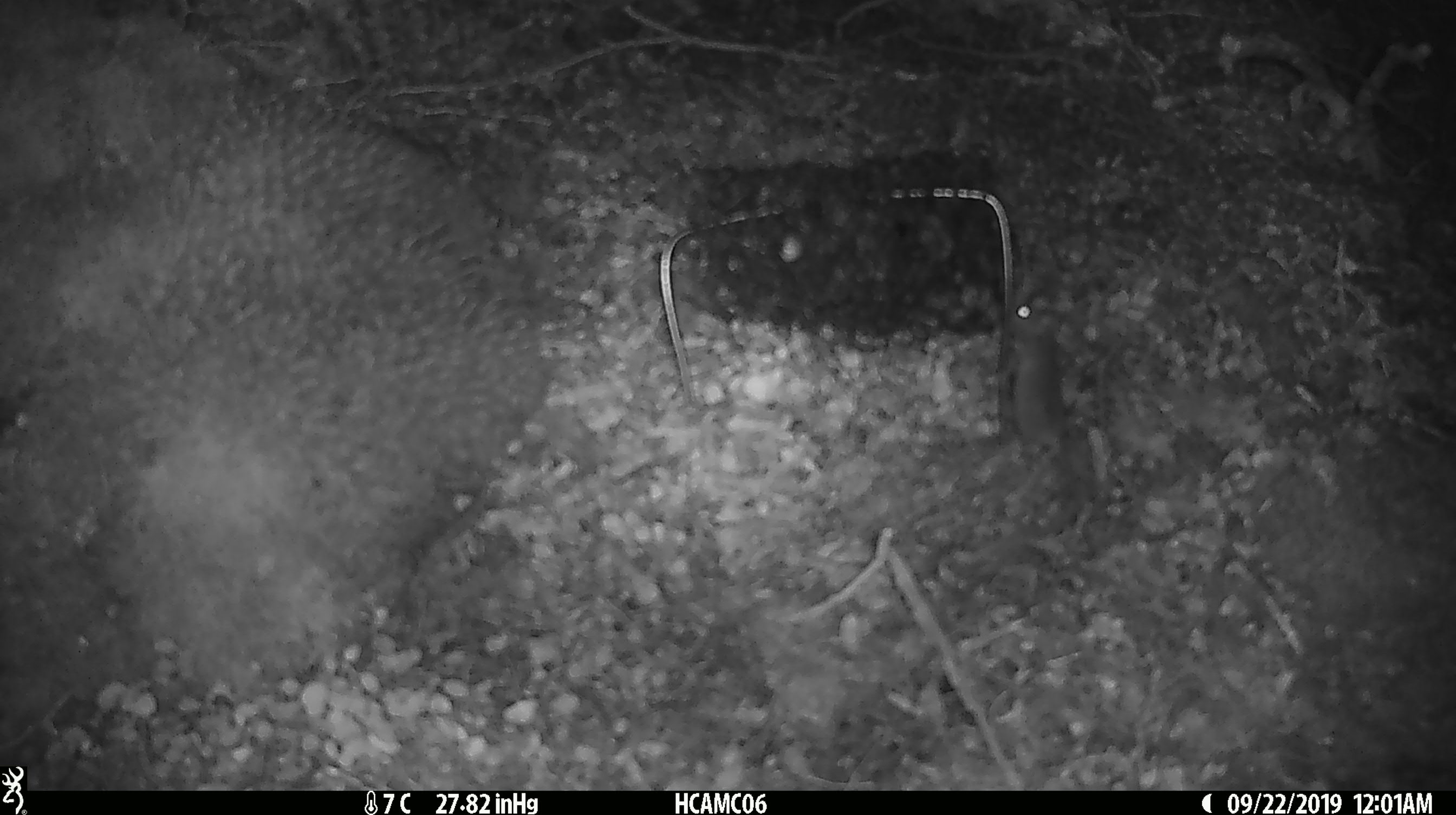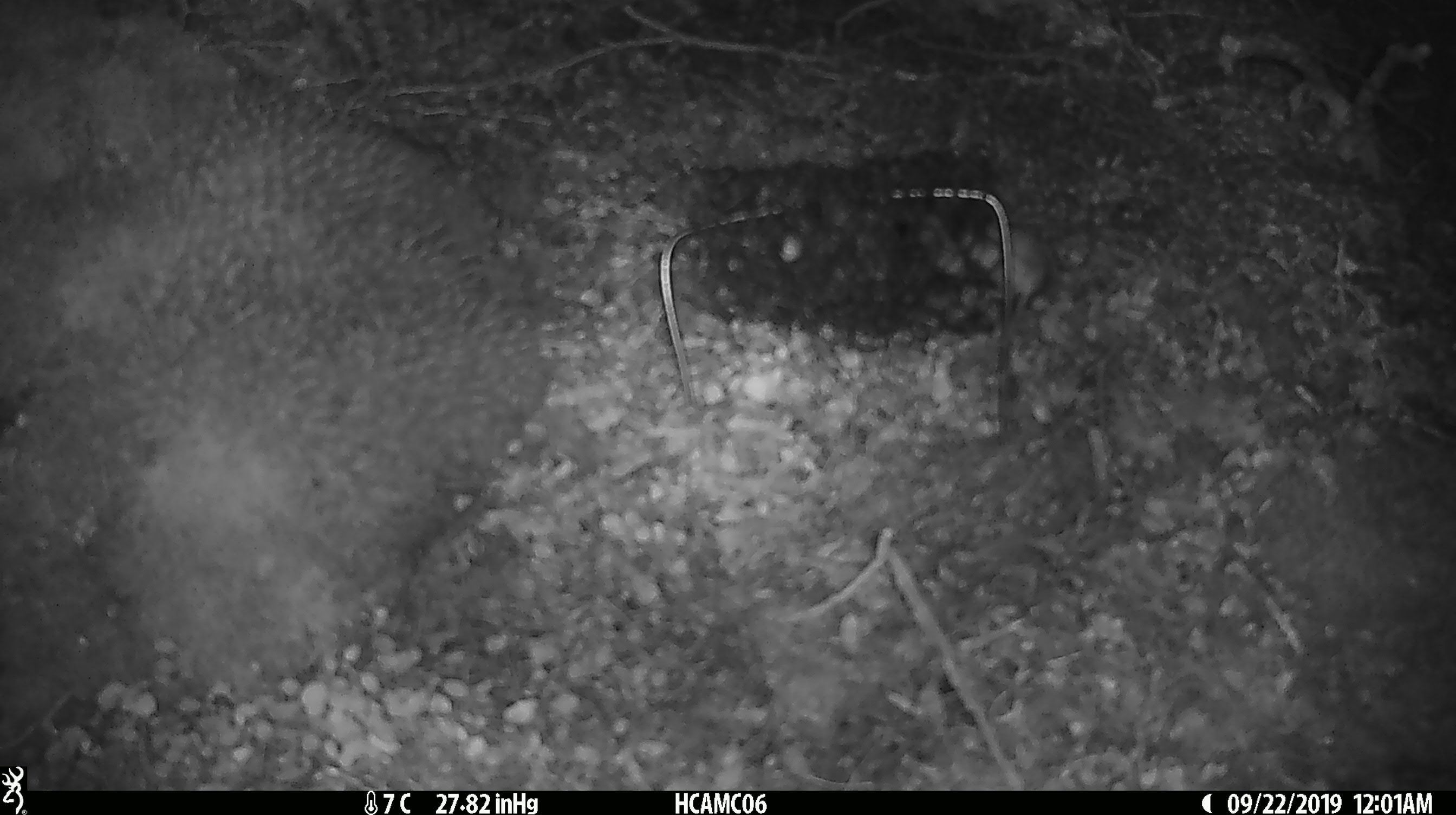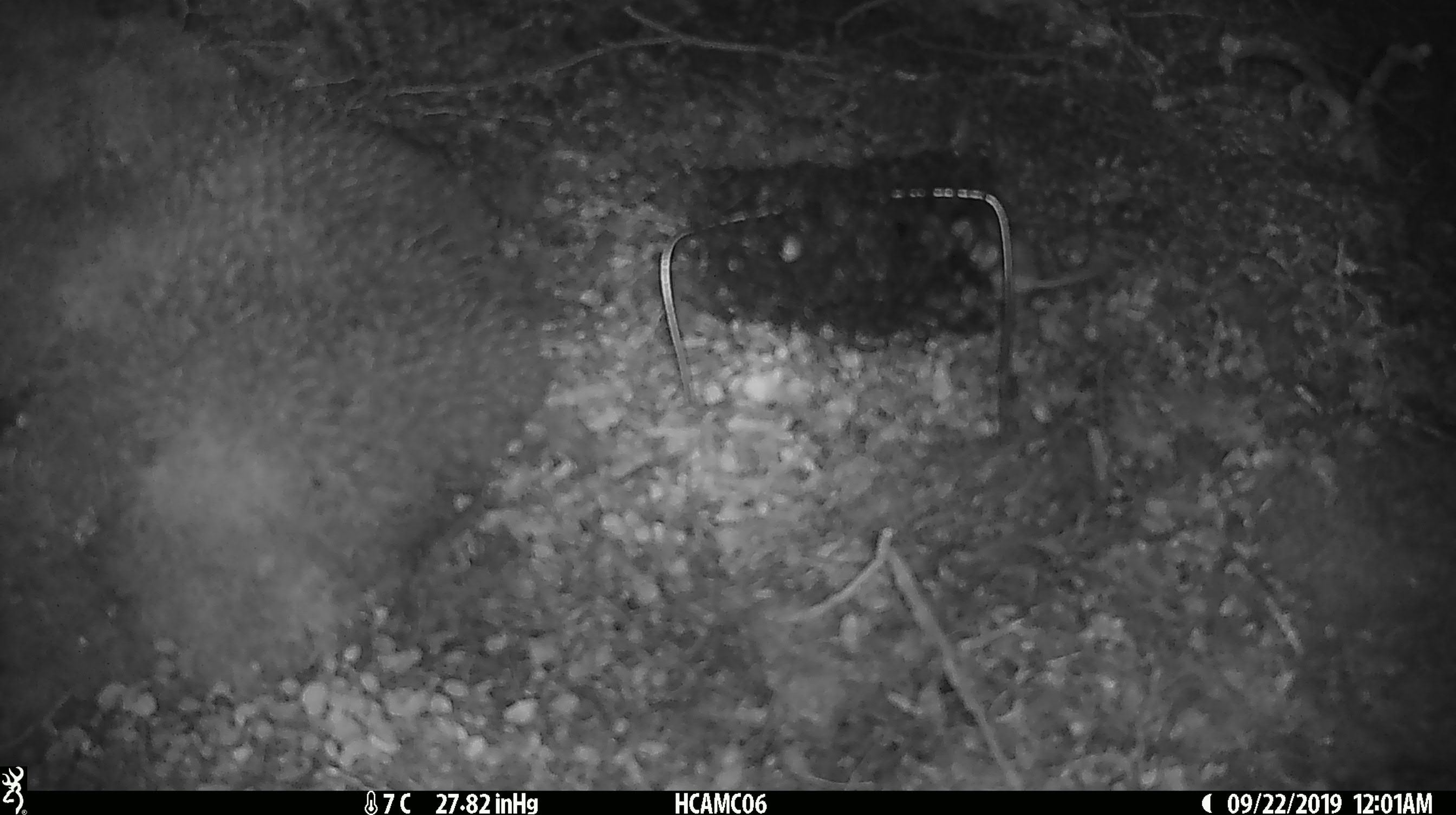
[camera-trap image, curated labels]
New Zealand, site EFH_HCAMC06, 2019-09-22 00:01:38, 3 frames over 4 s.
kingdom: Animalia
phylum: Chordata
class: Mammalia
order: Rodentia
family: Muridae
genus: Mus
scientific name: Mus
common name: mouse